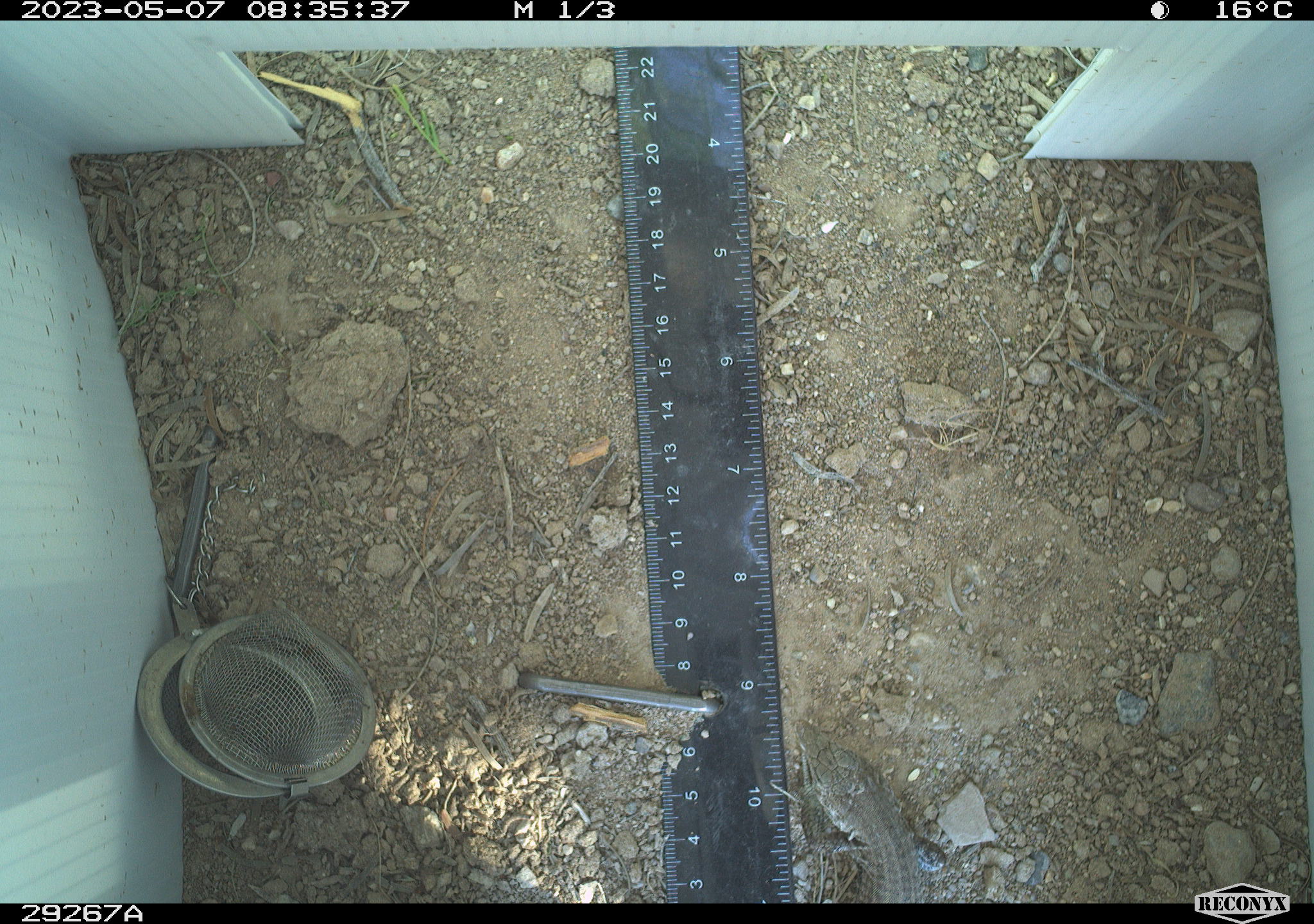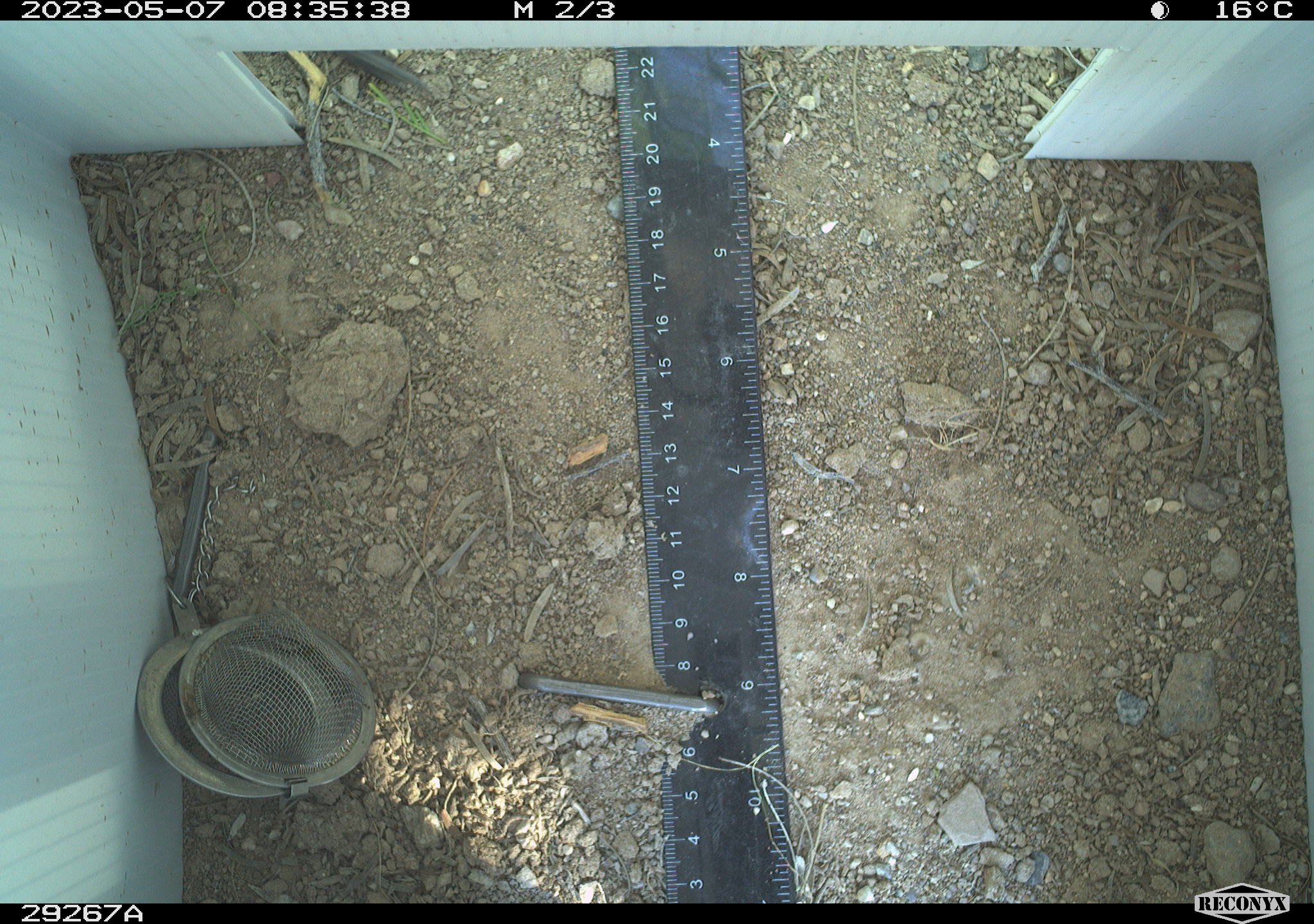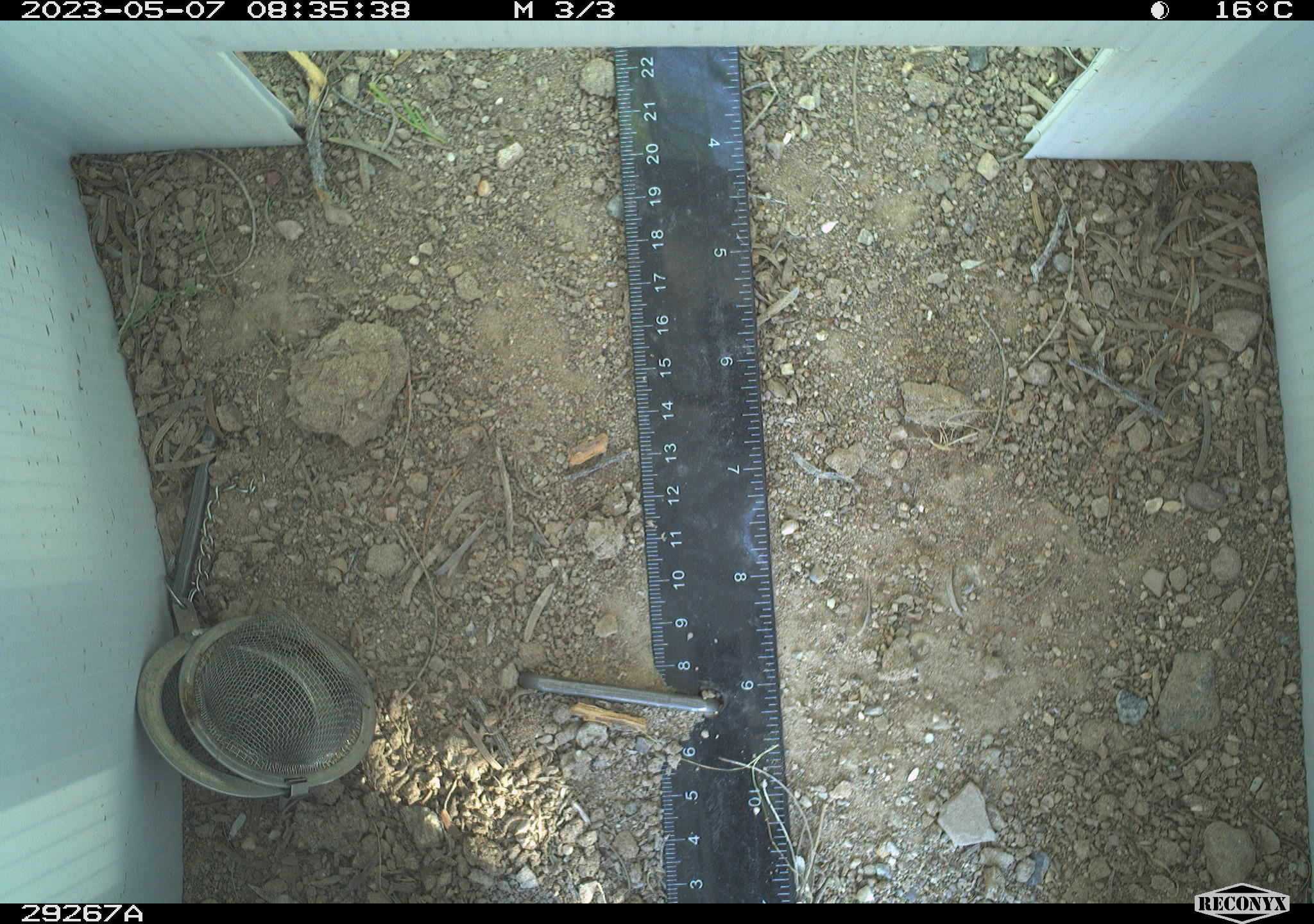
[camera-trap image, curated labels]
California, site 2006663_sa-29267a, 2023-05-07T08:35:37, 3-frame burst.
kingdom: Animalia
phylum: Chordata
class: Reptilia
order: Squamata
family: Phrynosomatidae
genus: Sceloporus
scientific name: Sceloporus graciosus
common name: common sagebrush lizard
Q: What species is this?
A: Common sagebrush lizard (Sceloporus graciosus).